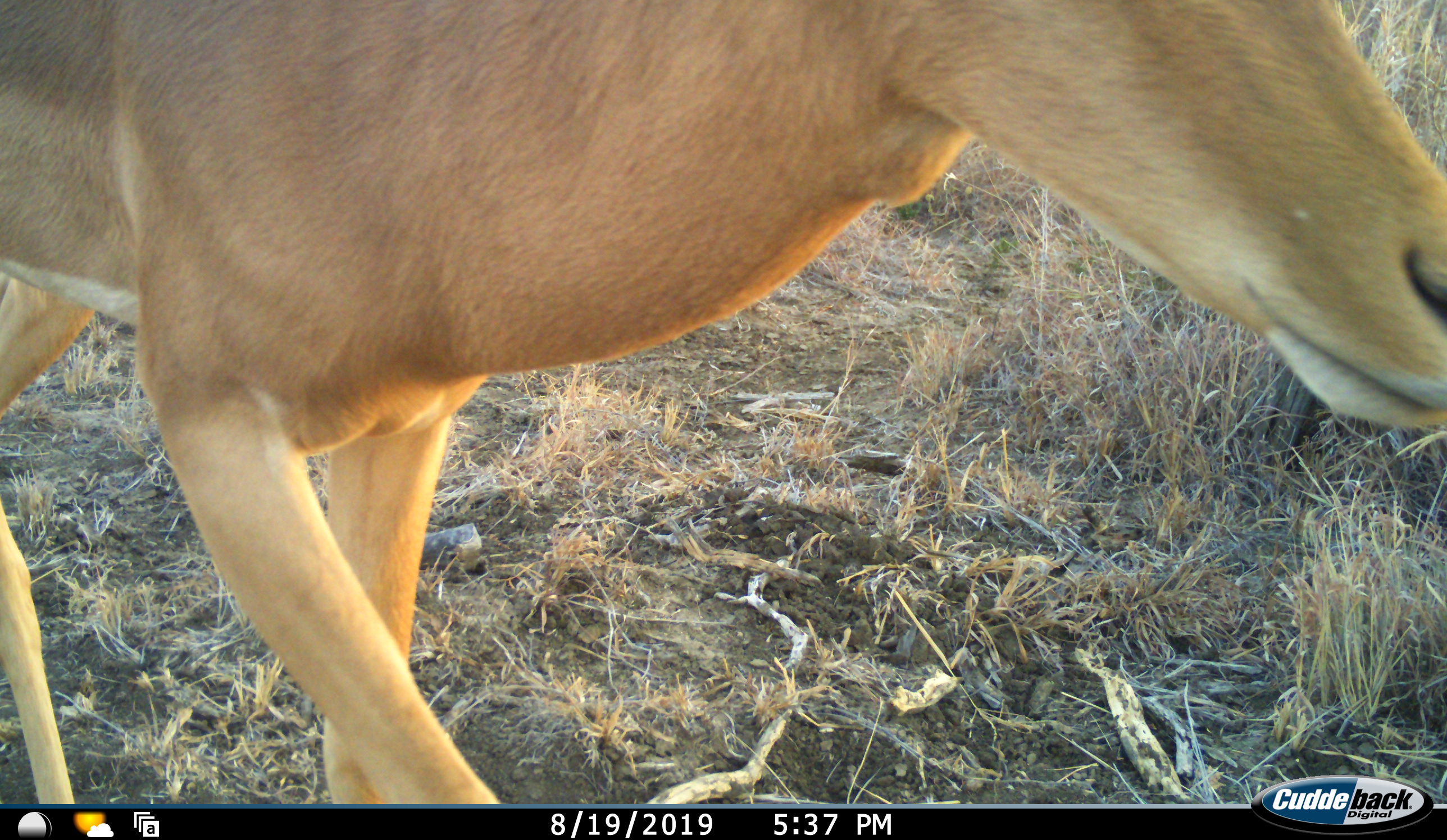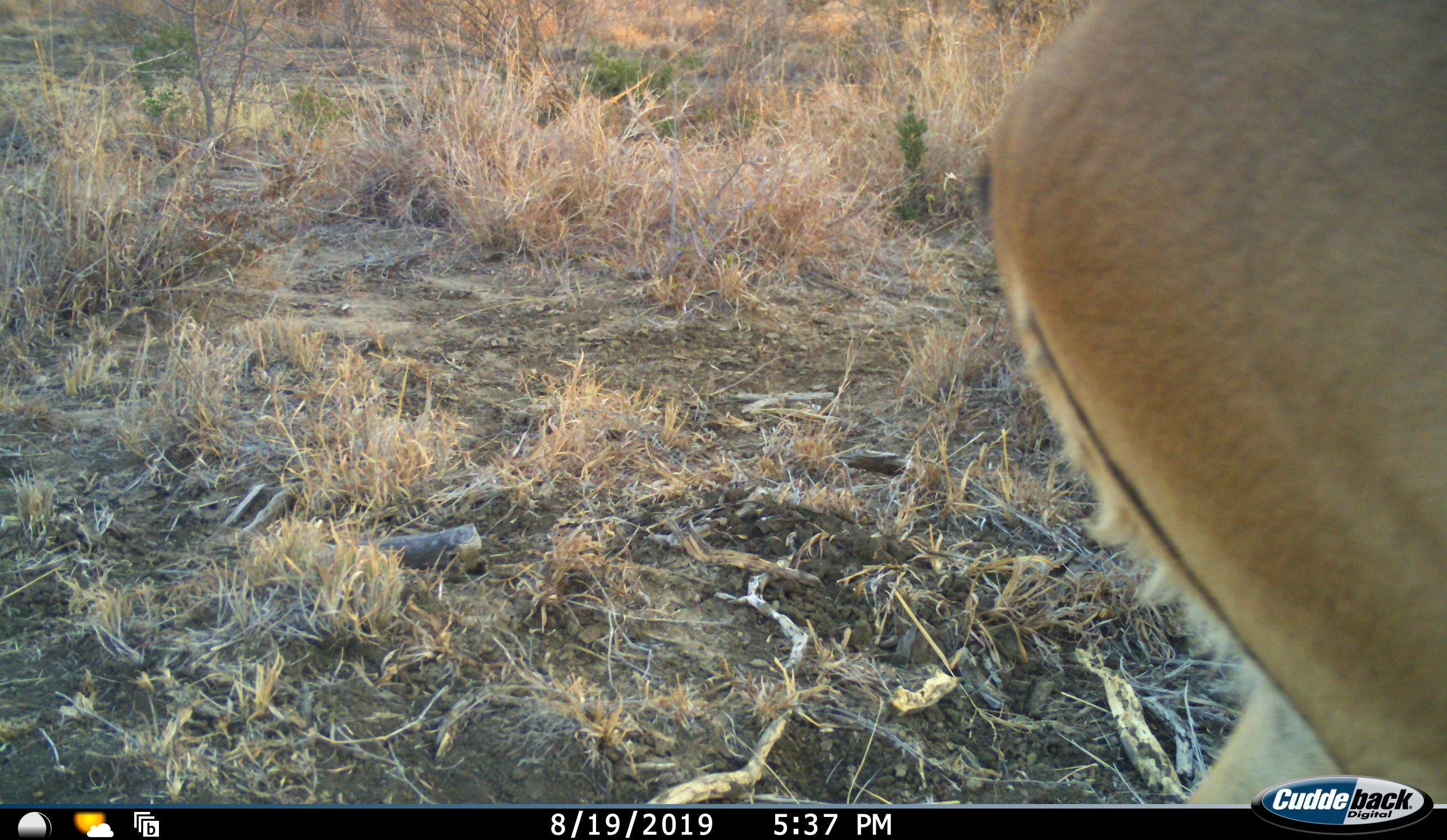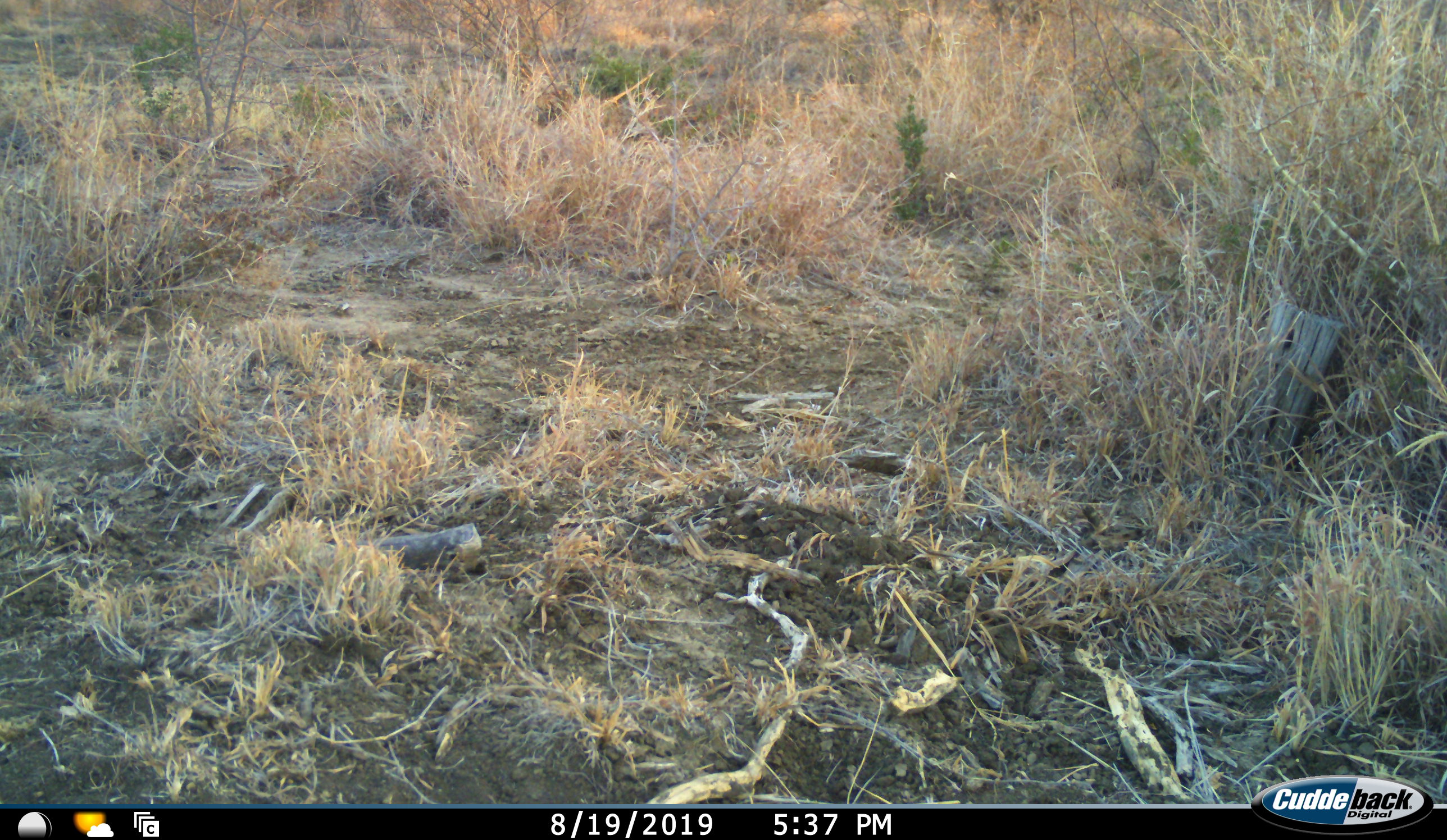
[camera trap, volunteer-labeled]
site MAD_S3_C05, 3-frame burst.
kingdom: Animalia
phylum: Chordata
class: Mammalia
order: Artiodactyla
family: Bovidae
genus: Aepyceros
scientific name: Aepyceros melampus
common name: impala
Impala (Aepyceros melampus), count 1. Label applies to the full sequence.